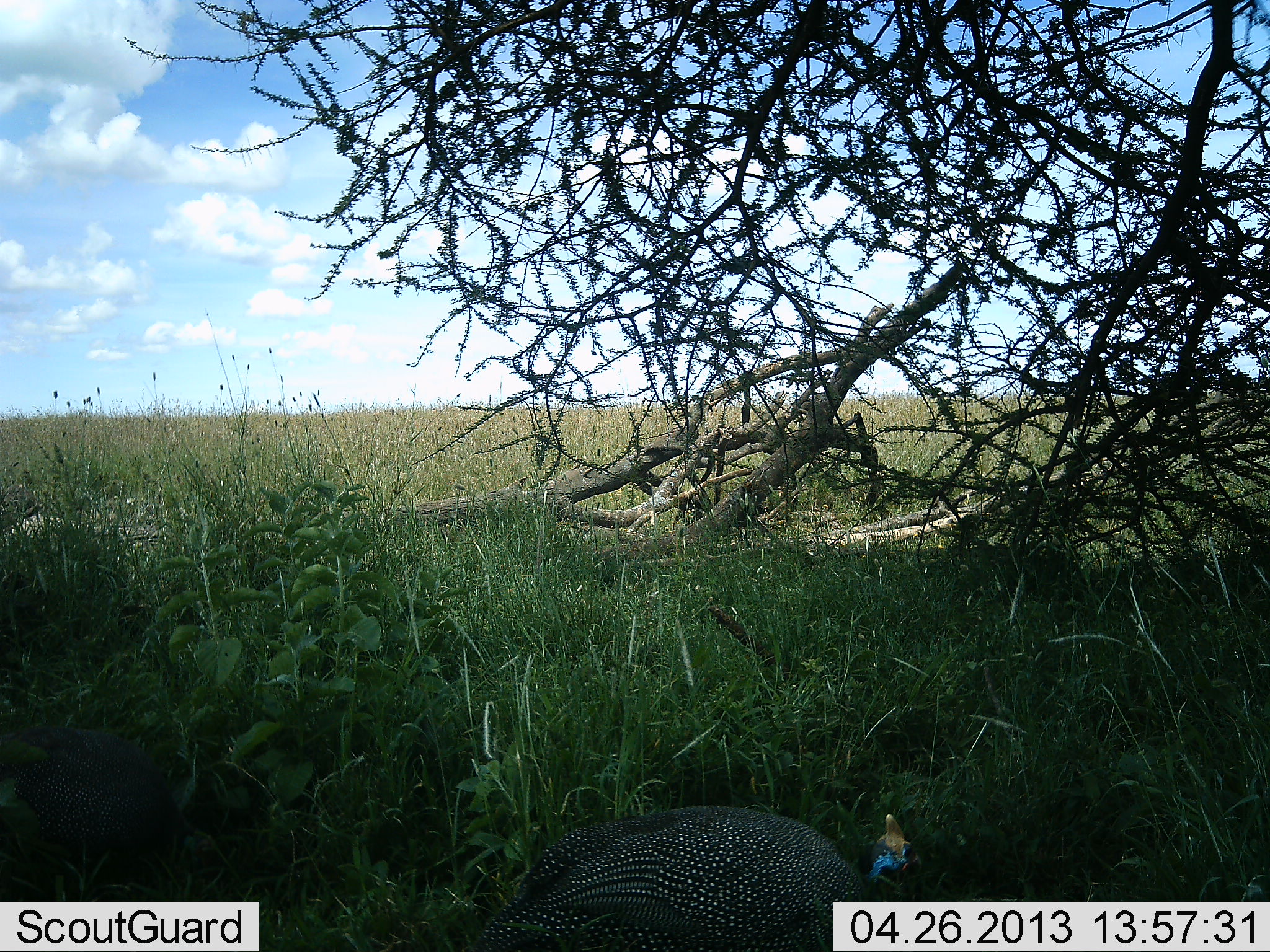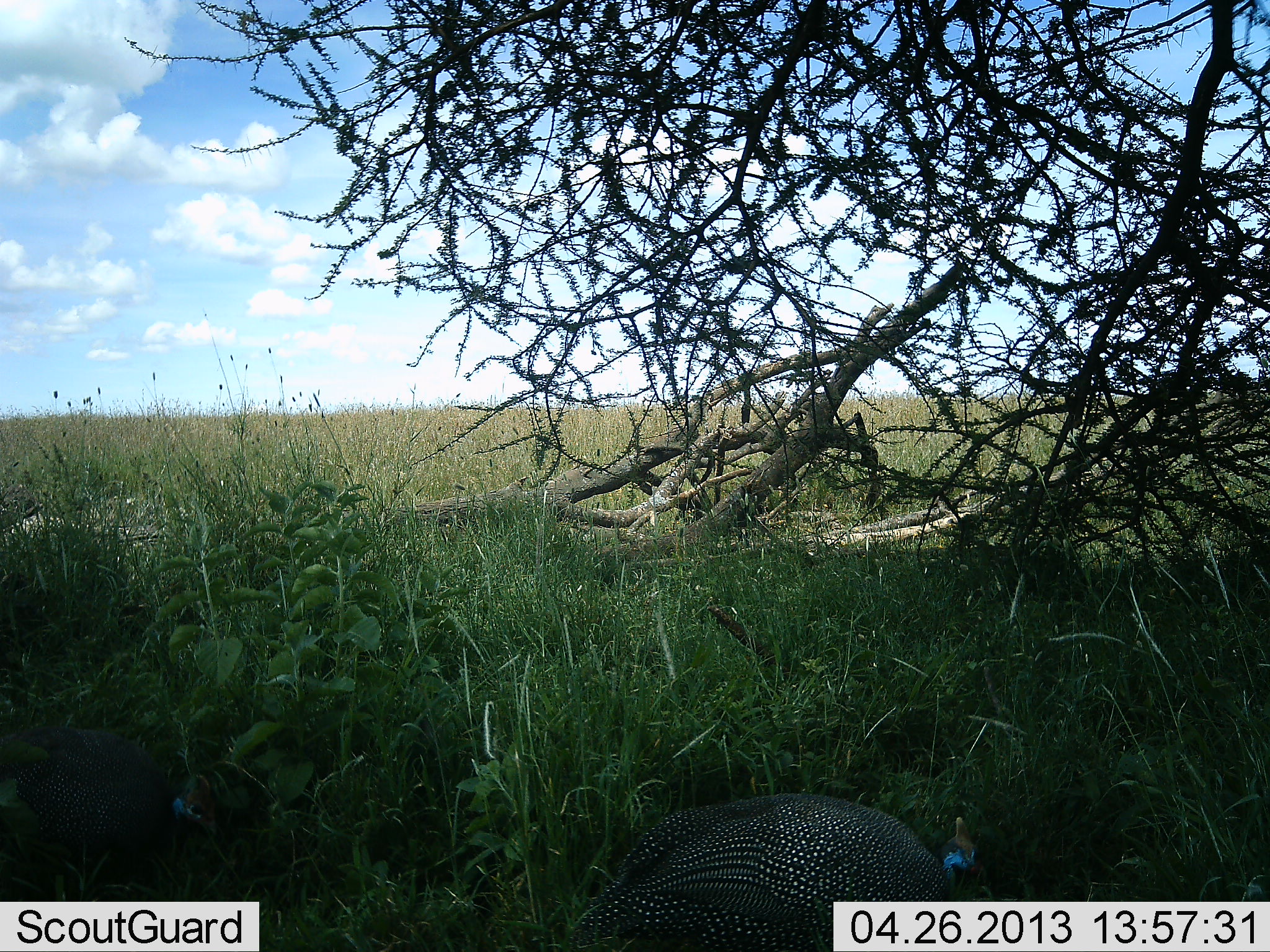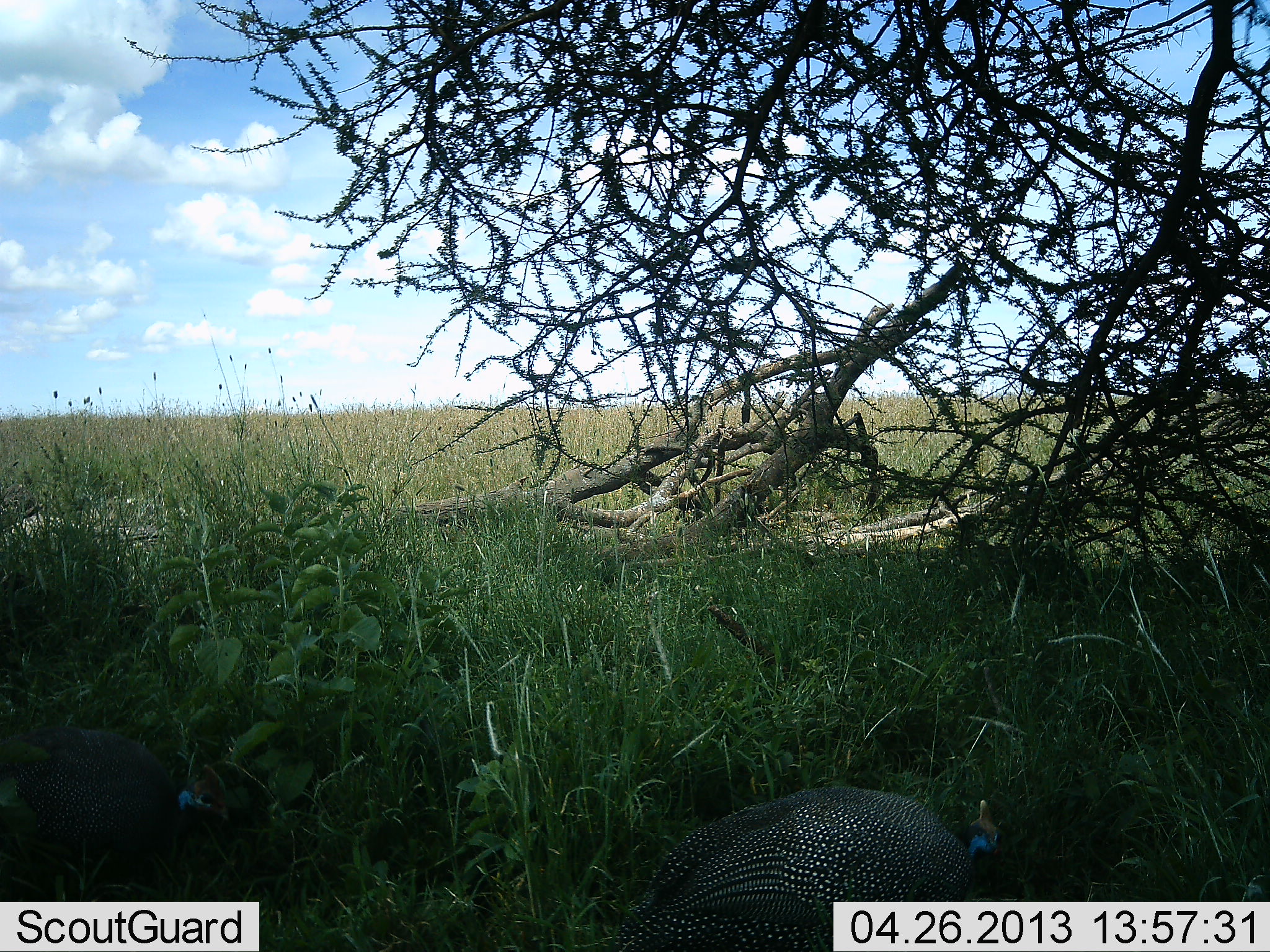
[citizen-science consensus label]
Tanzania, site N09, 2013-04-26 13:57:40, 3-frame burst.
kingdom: Animalia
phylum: Chordata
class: Aves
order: Galliformes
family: Numididae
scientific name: Numididae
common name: guinea fowl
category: guineafowl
Guineafowl (guinea fowl) (Numididae), count 2. Behavior (volunteer vote fractions): standing 30%, resting 0%, moving 40%, interacting 0%. Young present (vote fraction): 0%. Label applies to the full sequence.